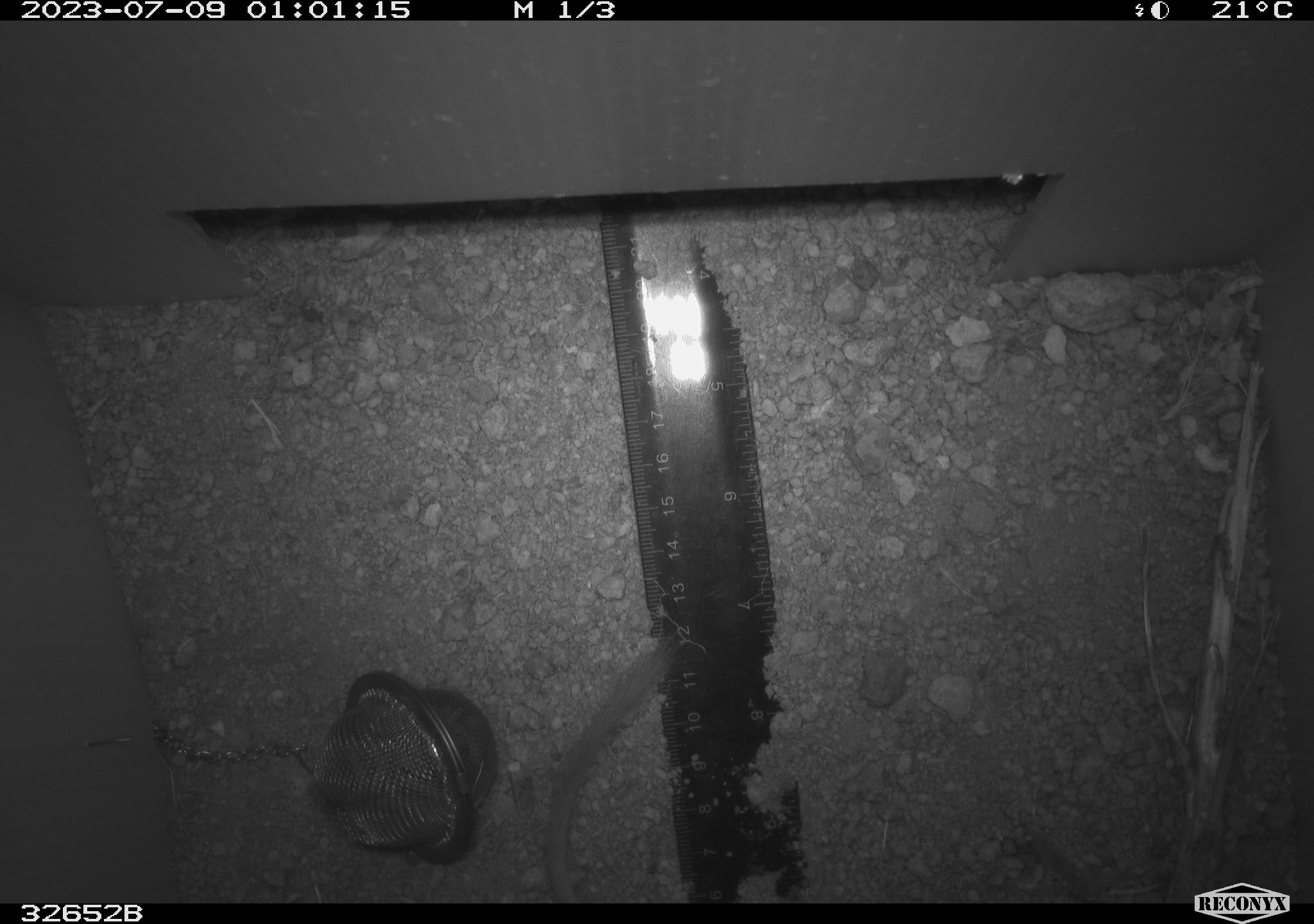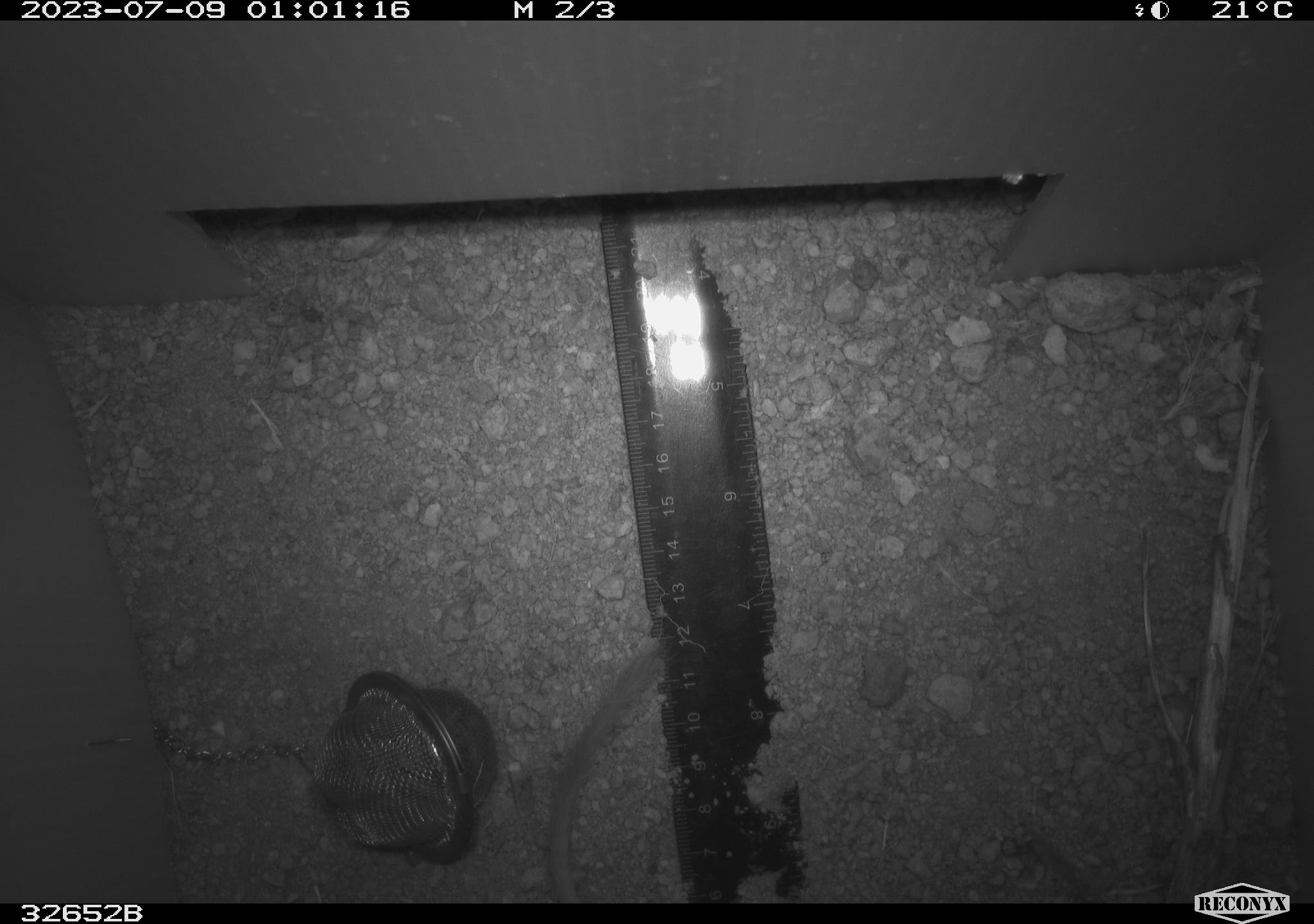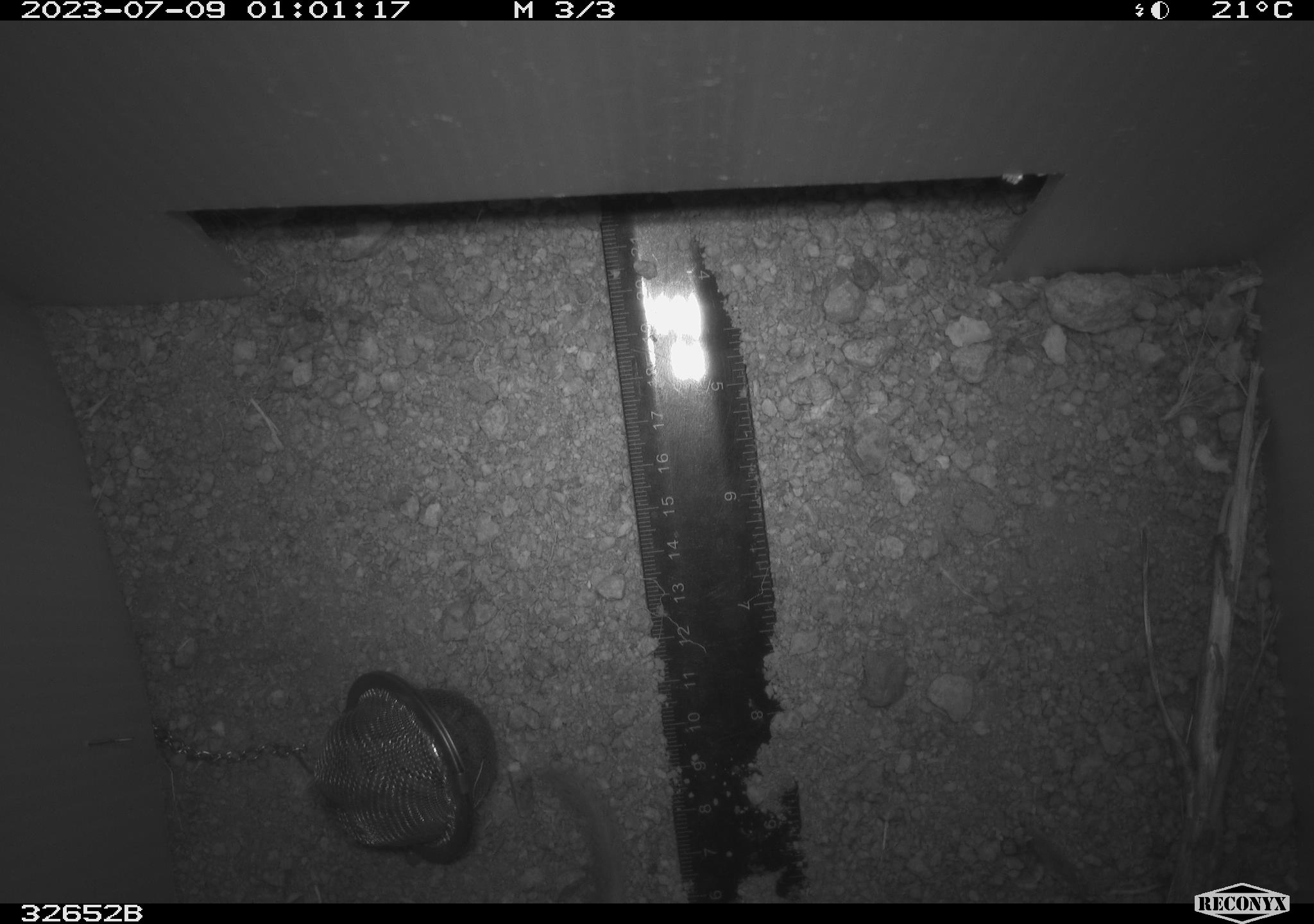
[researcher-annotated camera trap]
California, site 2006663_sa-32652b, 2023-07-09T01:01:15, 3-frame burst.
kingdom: Animalia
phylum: Chordata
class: Mammalia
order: Rodentia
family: Heteromyidae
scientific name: Heteromyidae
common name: kangaroo rats and pocket mice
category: heteromyidae family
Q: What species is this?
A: Heteromyidae family (kangaroo rats and pocket mice) (Heteromyidae).